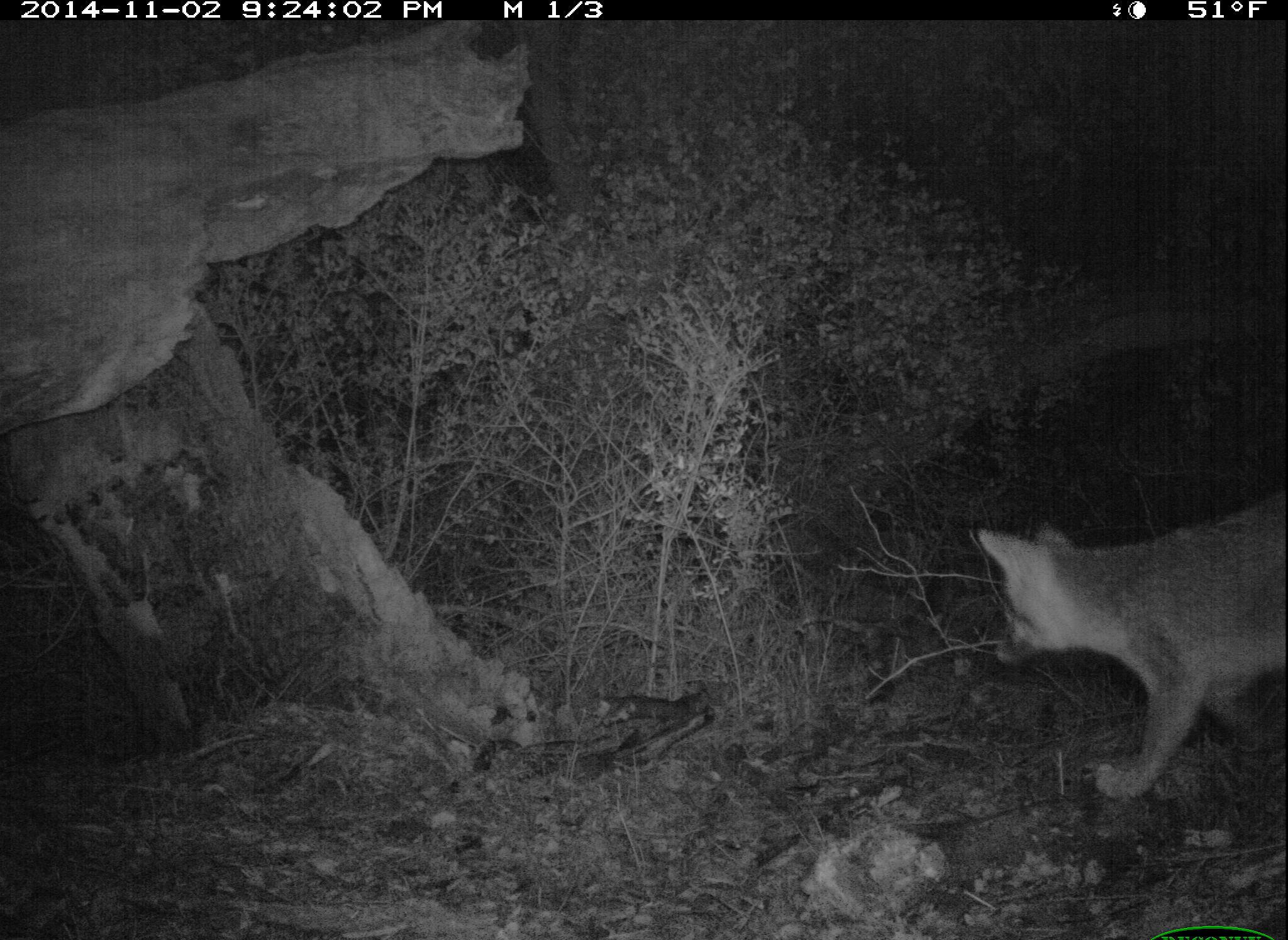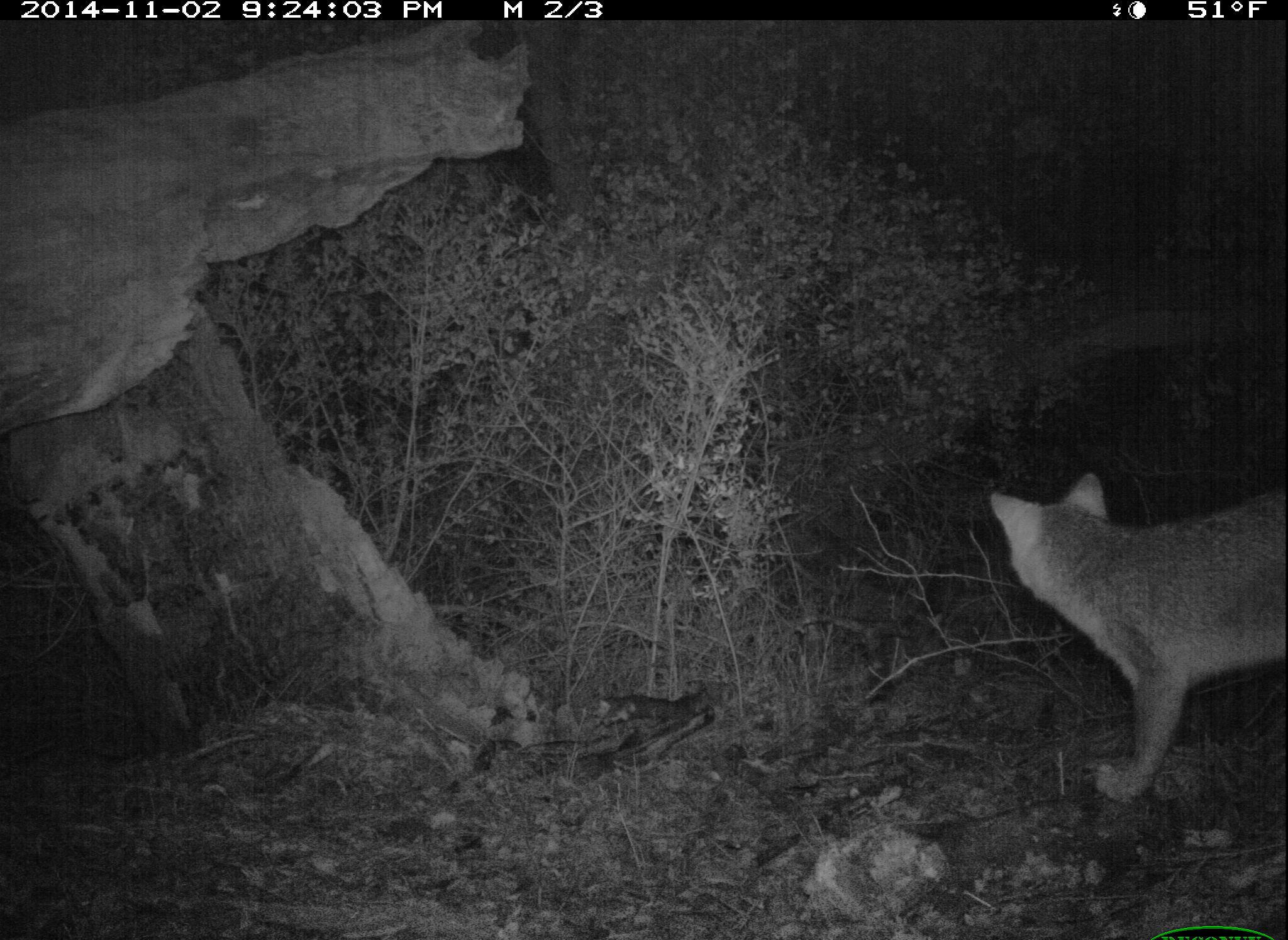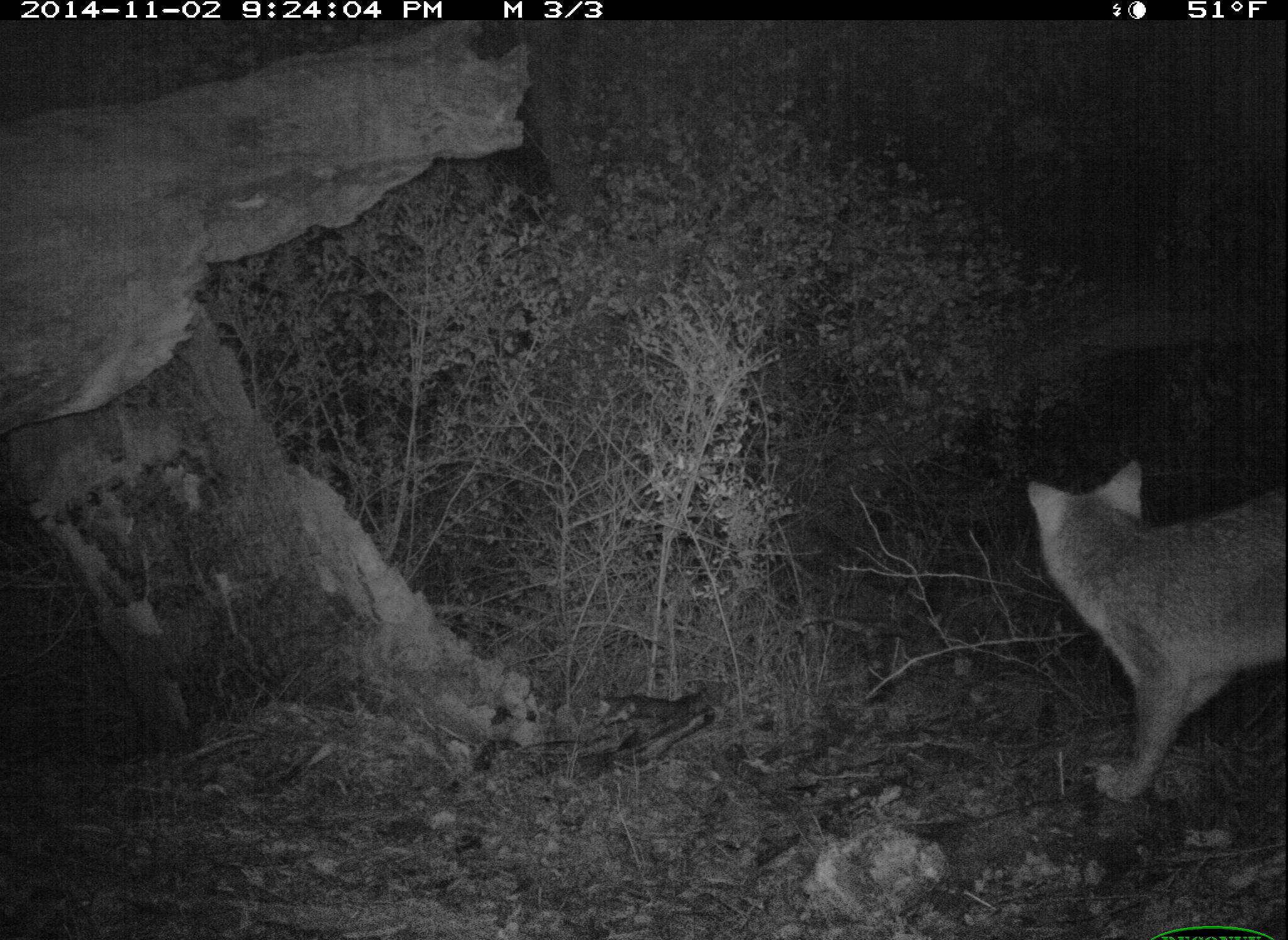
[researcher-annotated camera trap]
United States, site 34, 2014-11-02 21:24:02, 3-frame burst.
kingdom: Animalia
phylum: Chordata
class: Mammalia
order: Carnivora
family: Canidae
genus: Urocyon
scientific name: Urocyon cinereoargenteus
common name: gray fox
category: fox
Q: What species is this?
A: Fox (gray fox) (Urocyon cinereoargenteus).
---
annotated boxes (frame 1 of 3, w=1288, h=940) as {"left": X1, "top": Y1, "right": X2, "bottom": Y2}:
fox: {"left": 974, "top": 488, "right": 1288, "bottom": 804}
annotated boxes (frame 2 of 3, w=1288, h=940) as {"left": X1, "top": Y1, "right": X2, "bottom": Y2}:
fox: {"left": 987, "top": 470, "right": 1288, "bottom": 805}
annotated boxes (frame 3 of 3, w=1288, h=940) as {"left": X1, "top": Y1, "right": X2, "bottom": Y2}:
fox: {"left": 1029, "top": 459, "right": 1288, "bottom": 800}